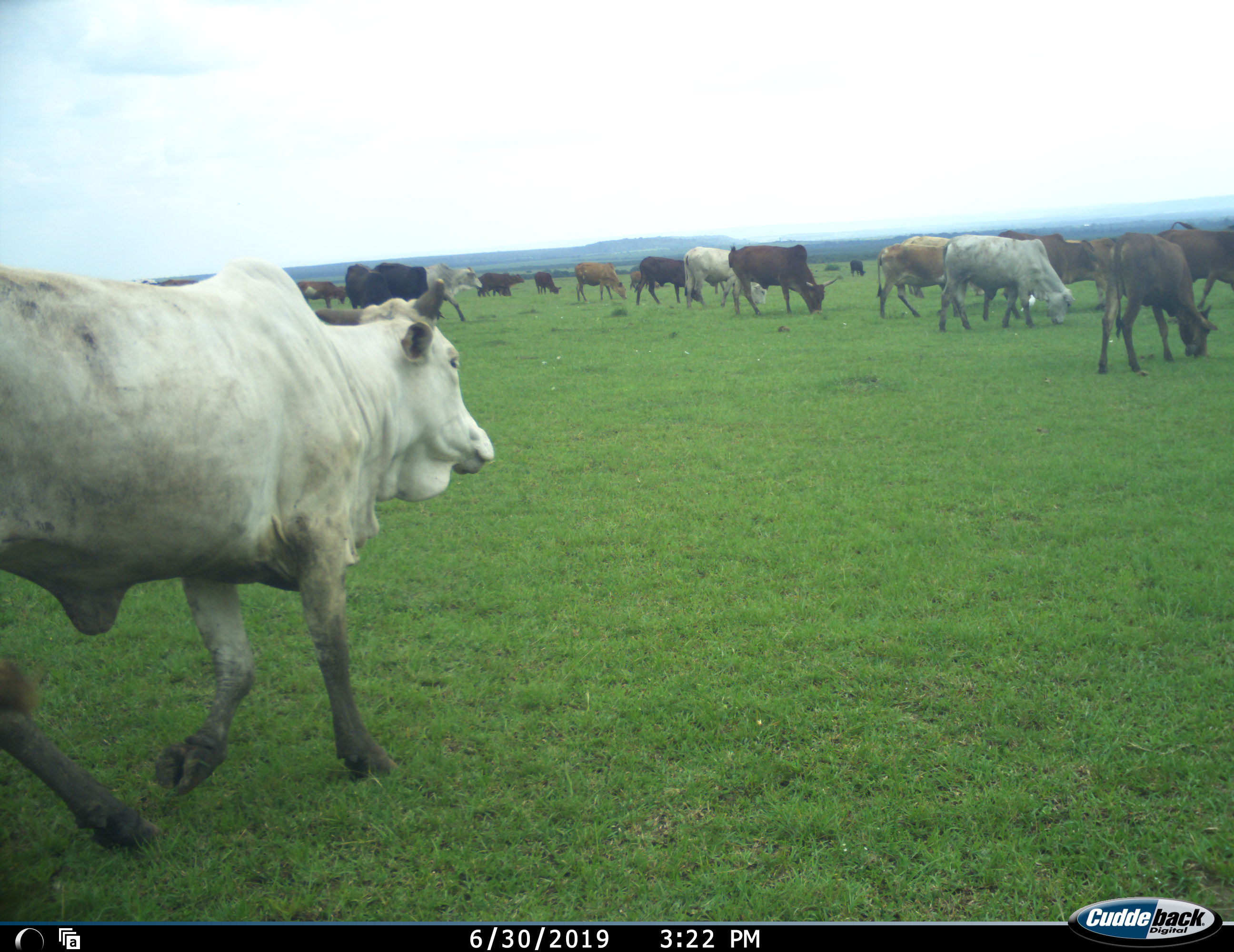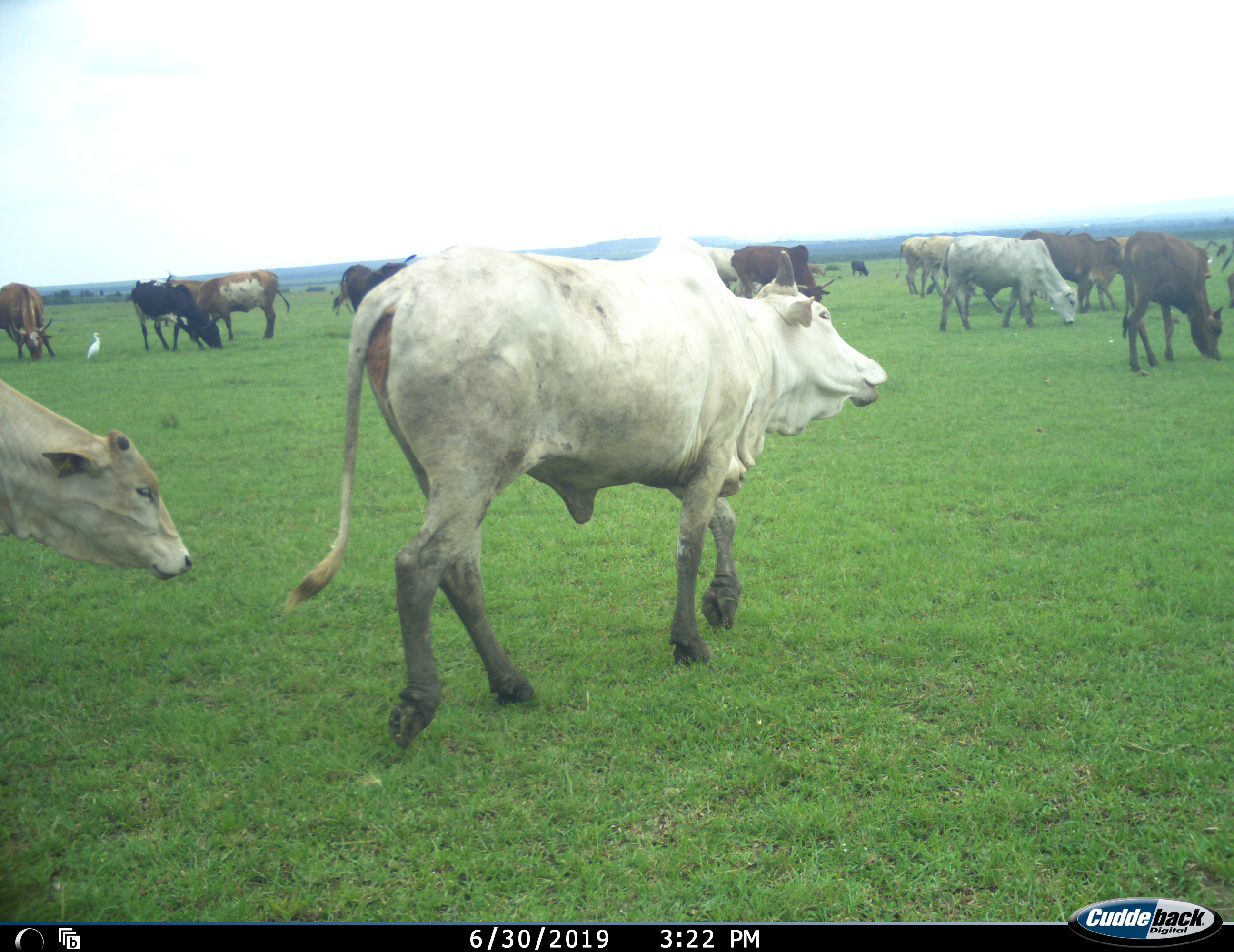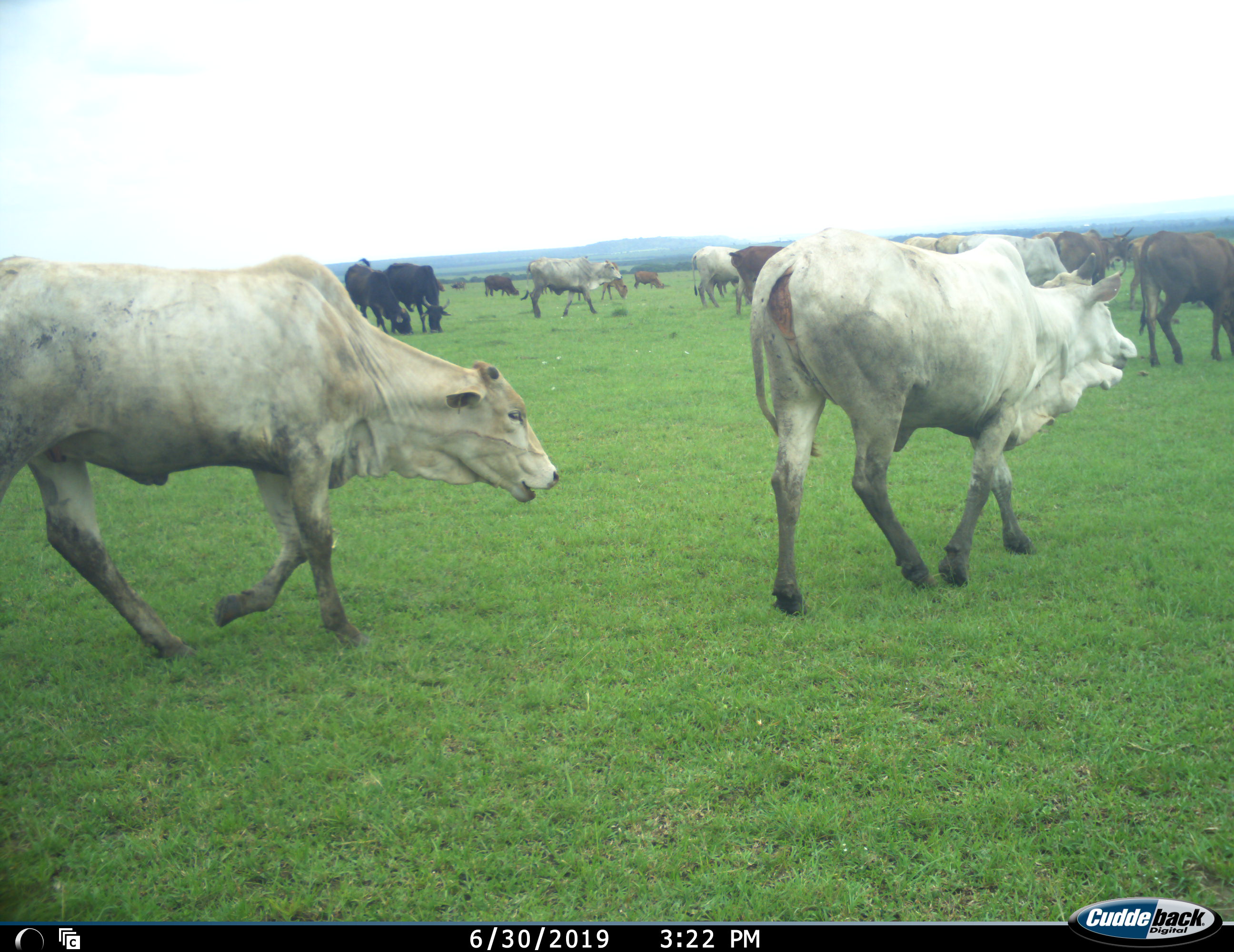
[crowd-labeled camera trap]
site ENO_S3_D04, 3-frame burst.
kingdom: Animalia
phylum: Chordata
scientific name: Vertebrata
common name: domestic animal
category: domesticanimal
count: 11-50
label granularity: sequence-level